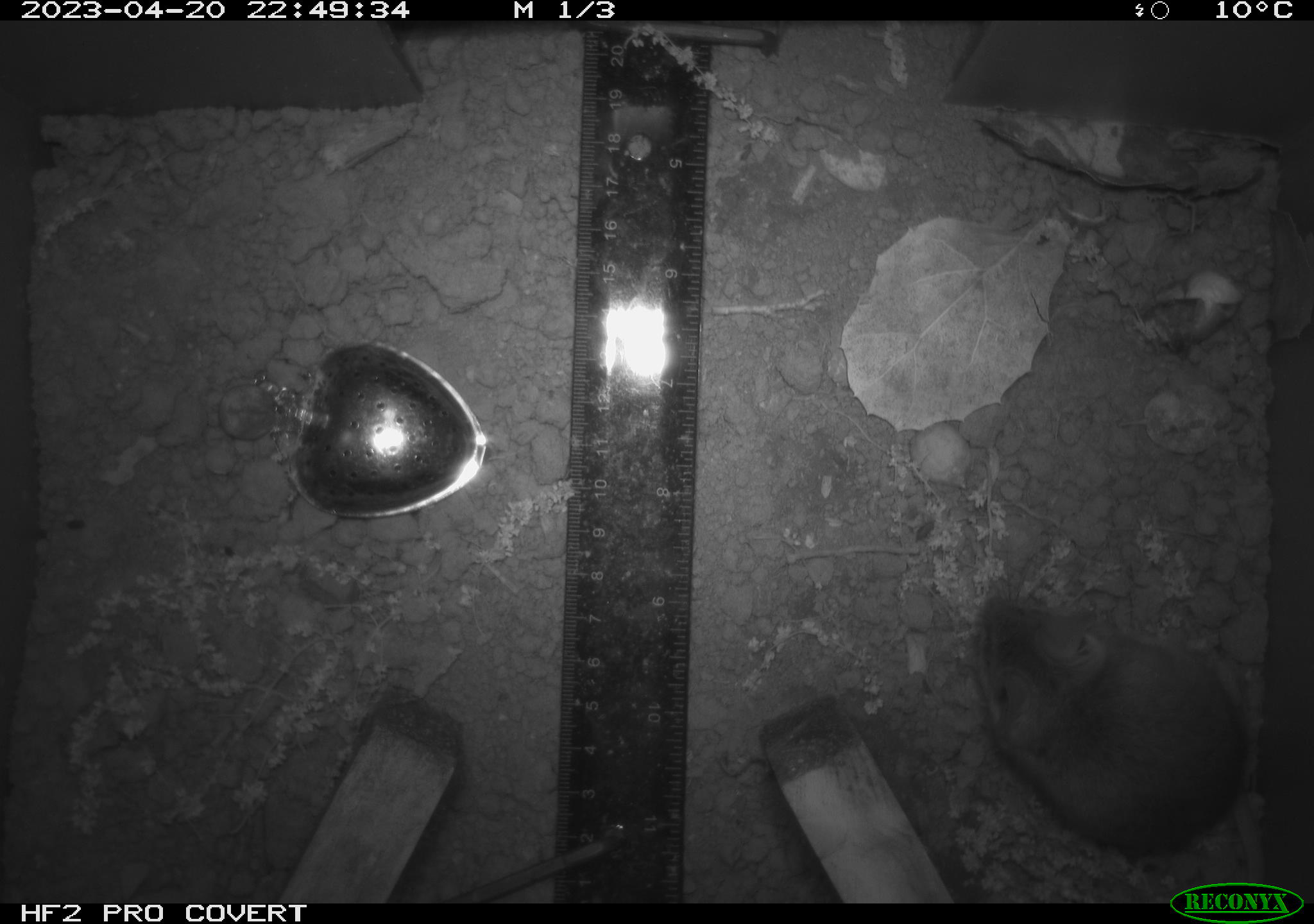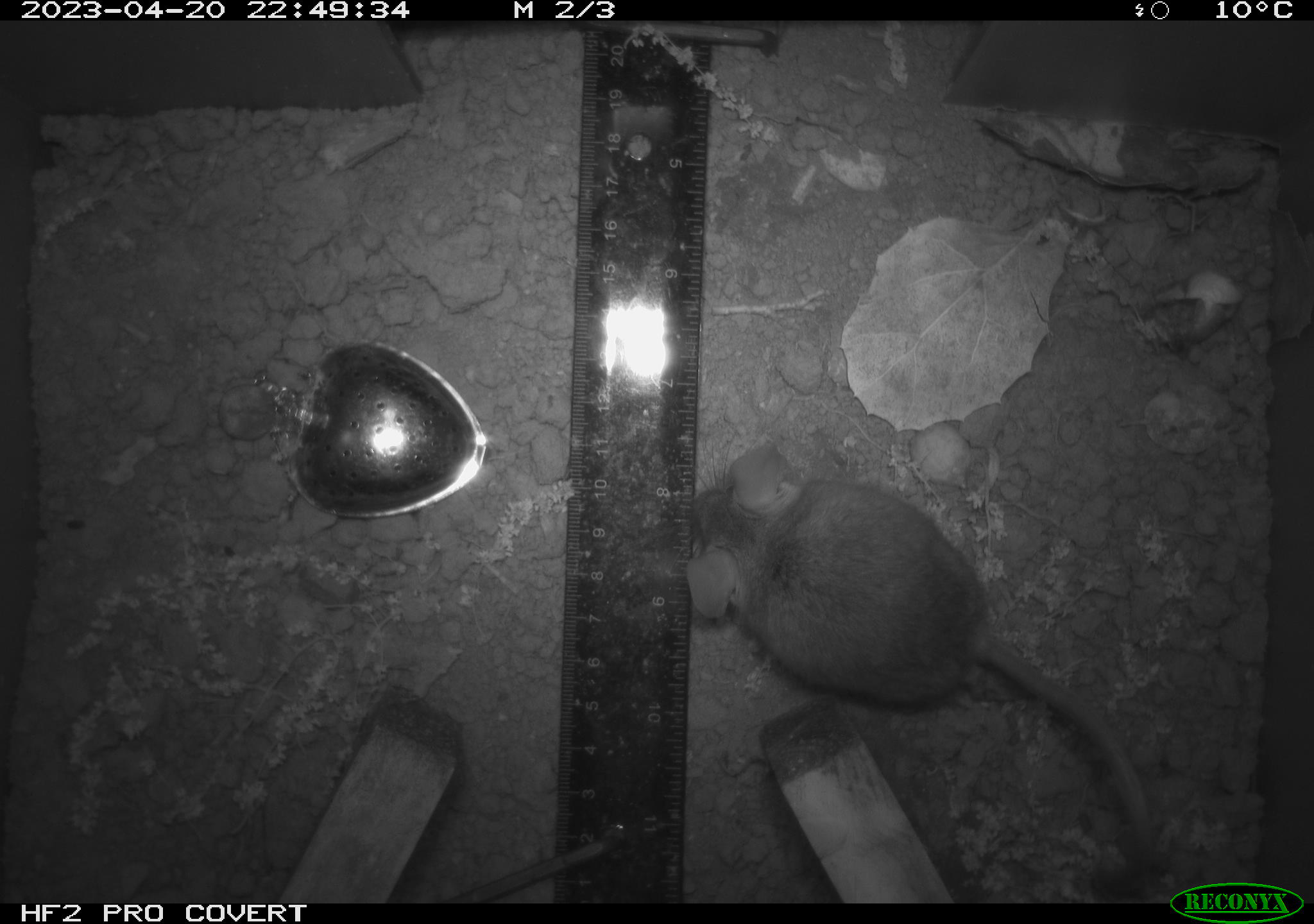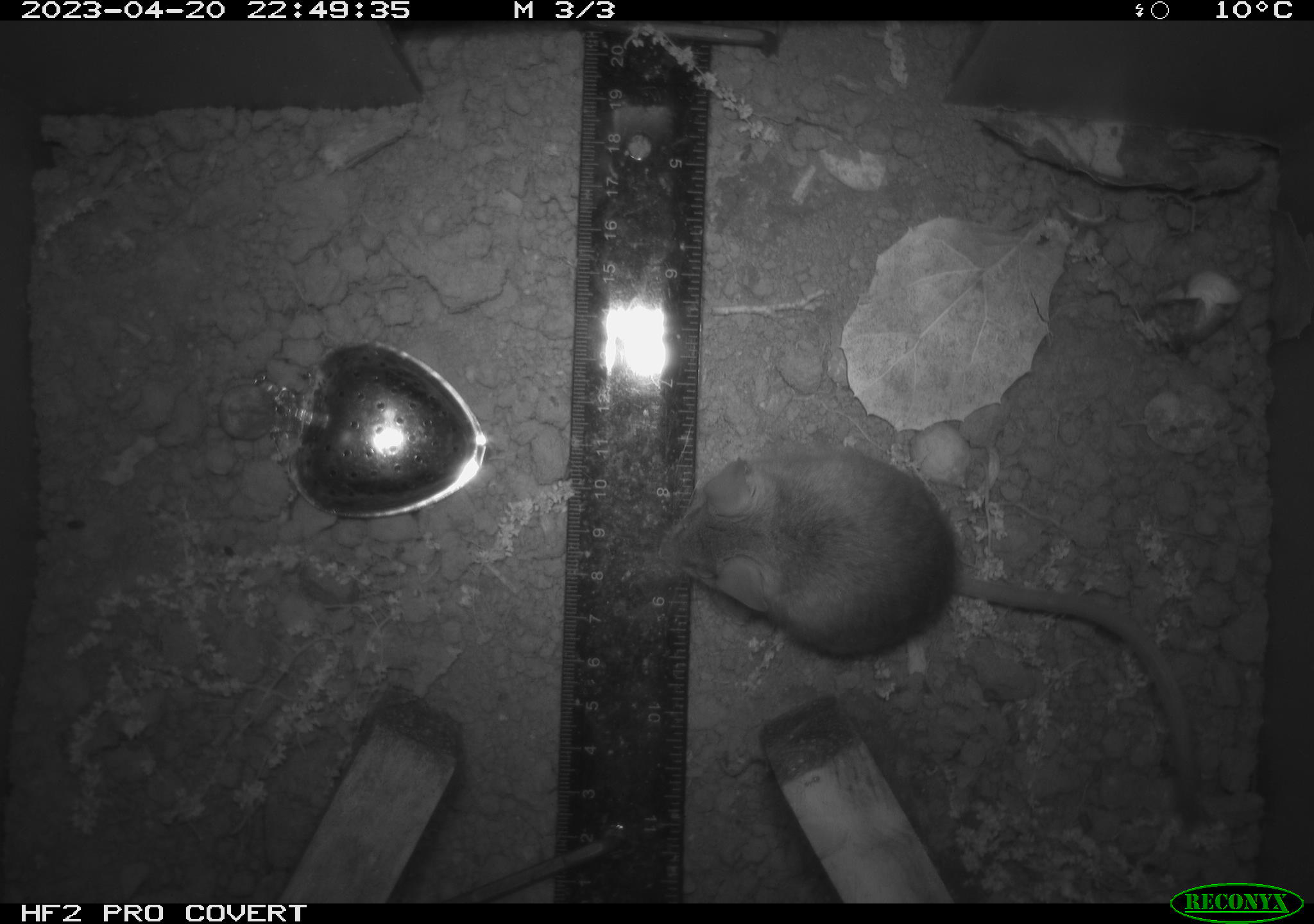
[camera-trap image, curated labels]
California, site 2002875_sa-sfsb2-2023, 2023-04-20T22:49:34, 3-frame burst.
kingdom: Animalia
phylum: Chordata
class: Mammalia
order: Rodentia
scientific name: Rodentia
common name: mouse species